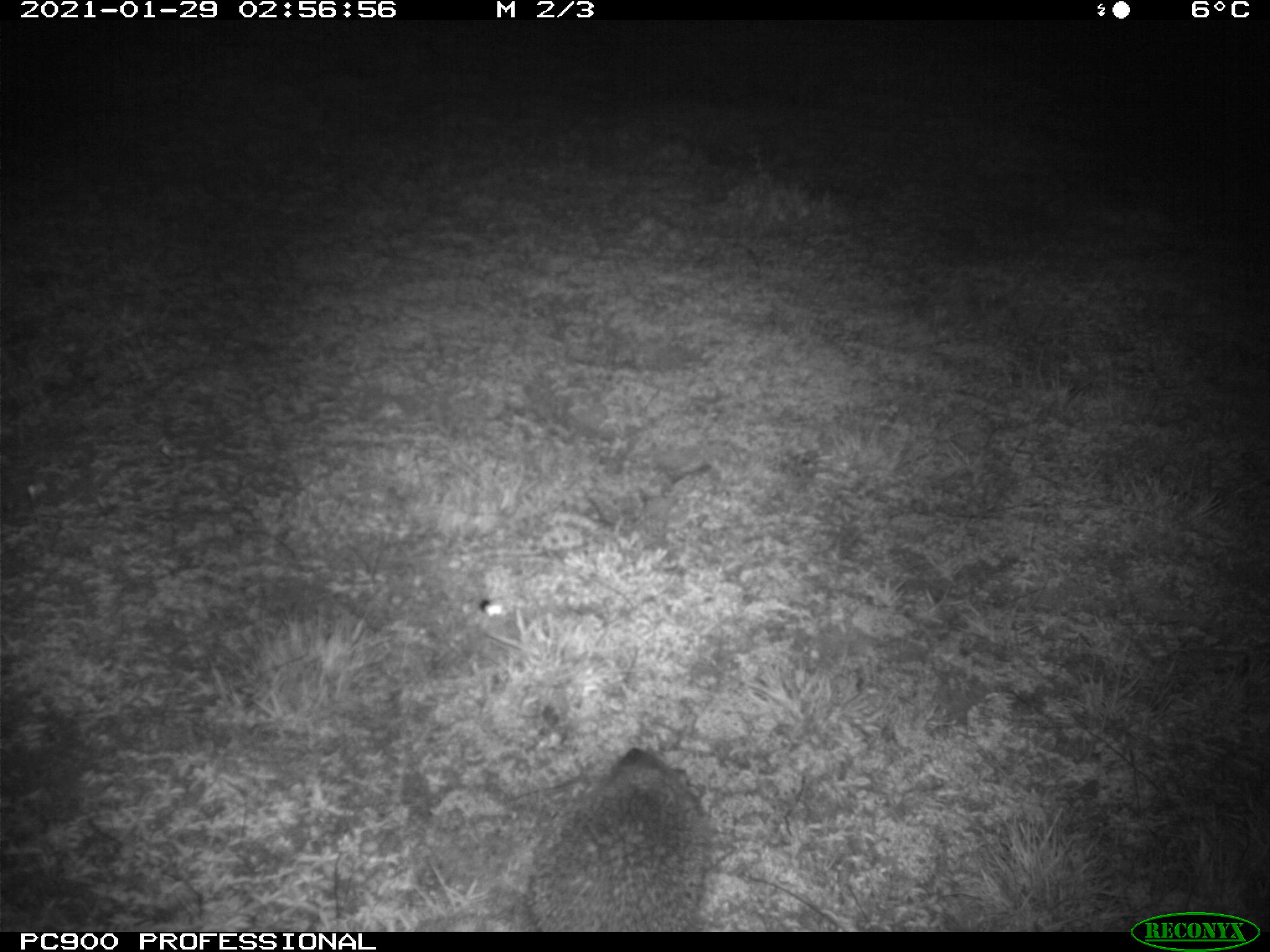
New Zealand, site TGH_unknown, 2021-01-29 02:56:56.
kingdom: Animalia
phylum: Chordata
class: Mammalia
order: Eulipotyphla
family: Erinaceidae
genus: Erinaceus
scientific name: Erinaceus europaeus europaeus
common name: european hedgehog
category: hedgehog